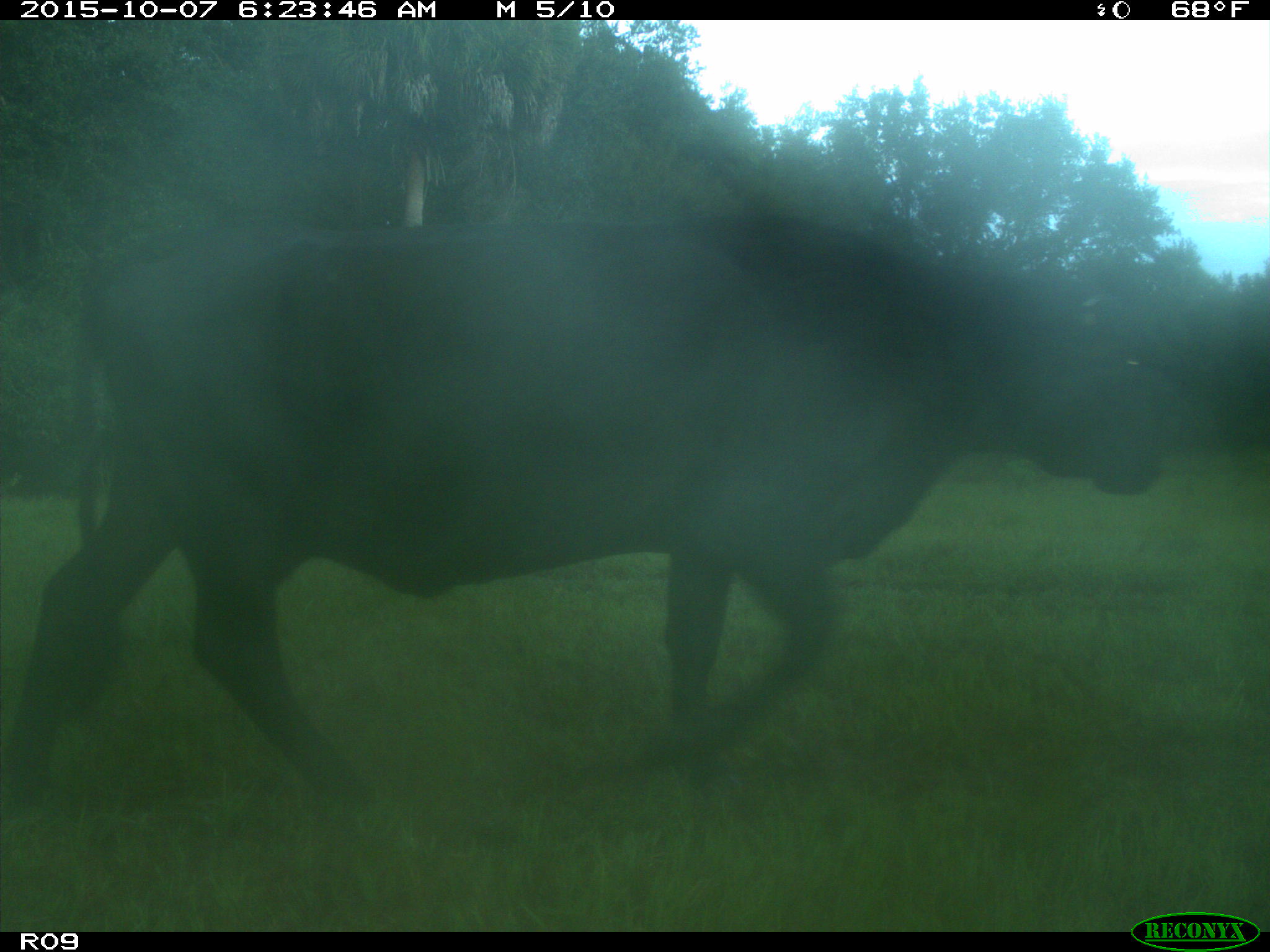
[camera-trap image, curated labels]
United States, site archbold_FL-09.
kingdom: Animalia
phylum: Chordata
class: Mammalia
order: Artiodactyla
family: Bovidae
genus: Bos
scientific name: Bos taurus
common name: domestic cow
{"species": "Bos taurus (domestic cow)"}